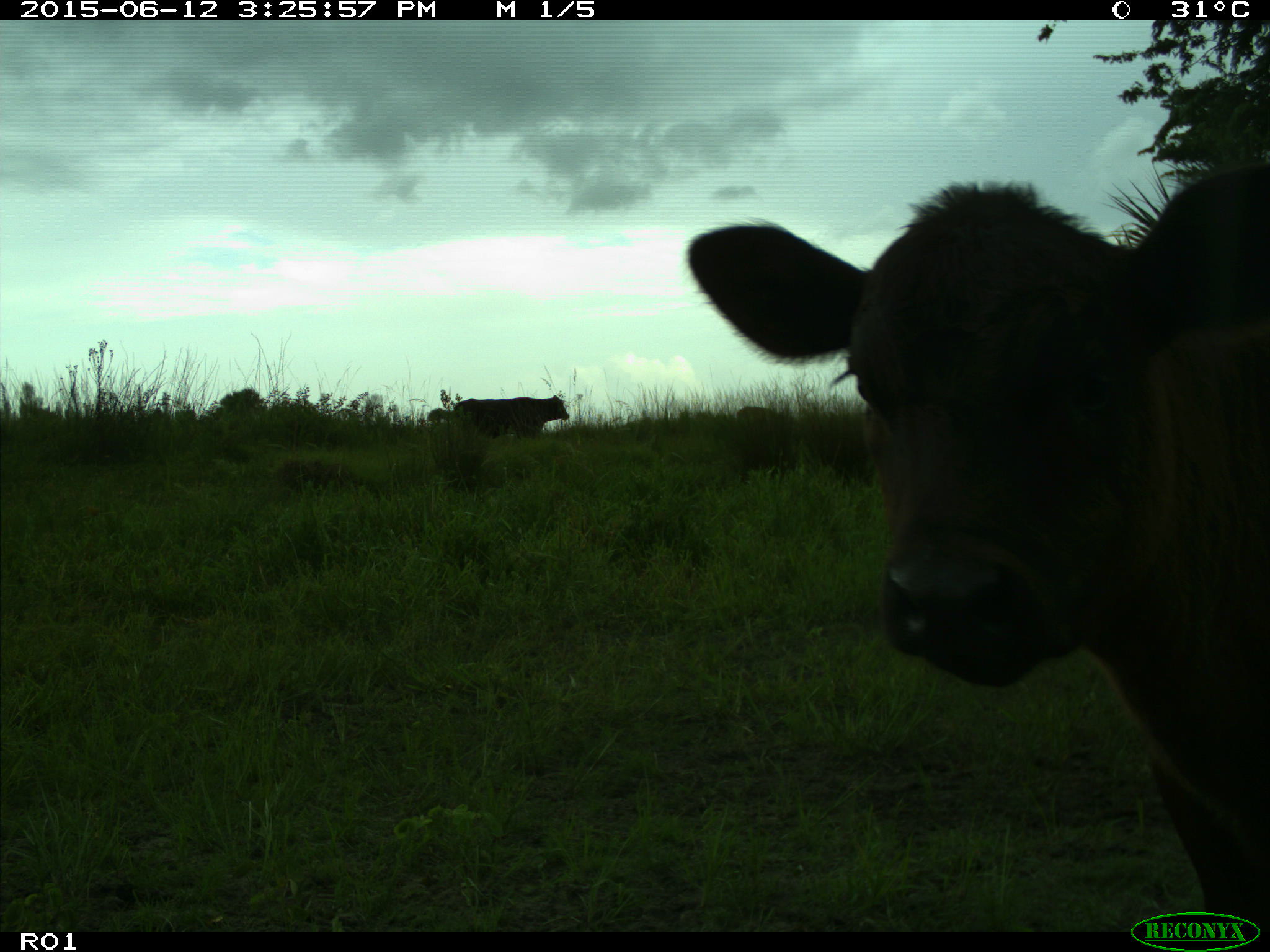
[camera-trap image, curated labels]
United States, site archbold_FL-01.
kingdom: Animalia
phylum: Chordata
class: Mammalia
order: Artiodactyla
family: Bovidae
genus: Bos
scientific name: Bos taurus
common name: domestic cow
Bos taurus (domestic cow).